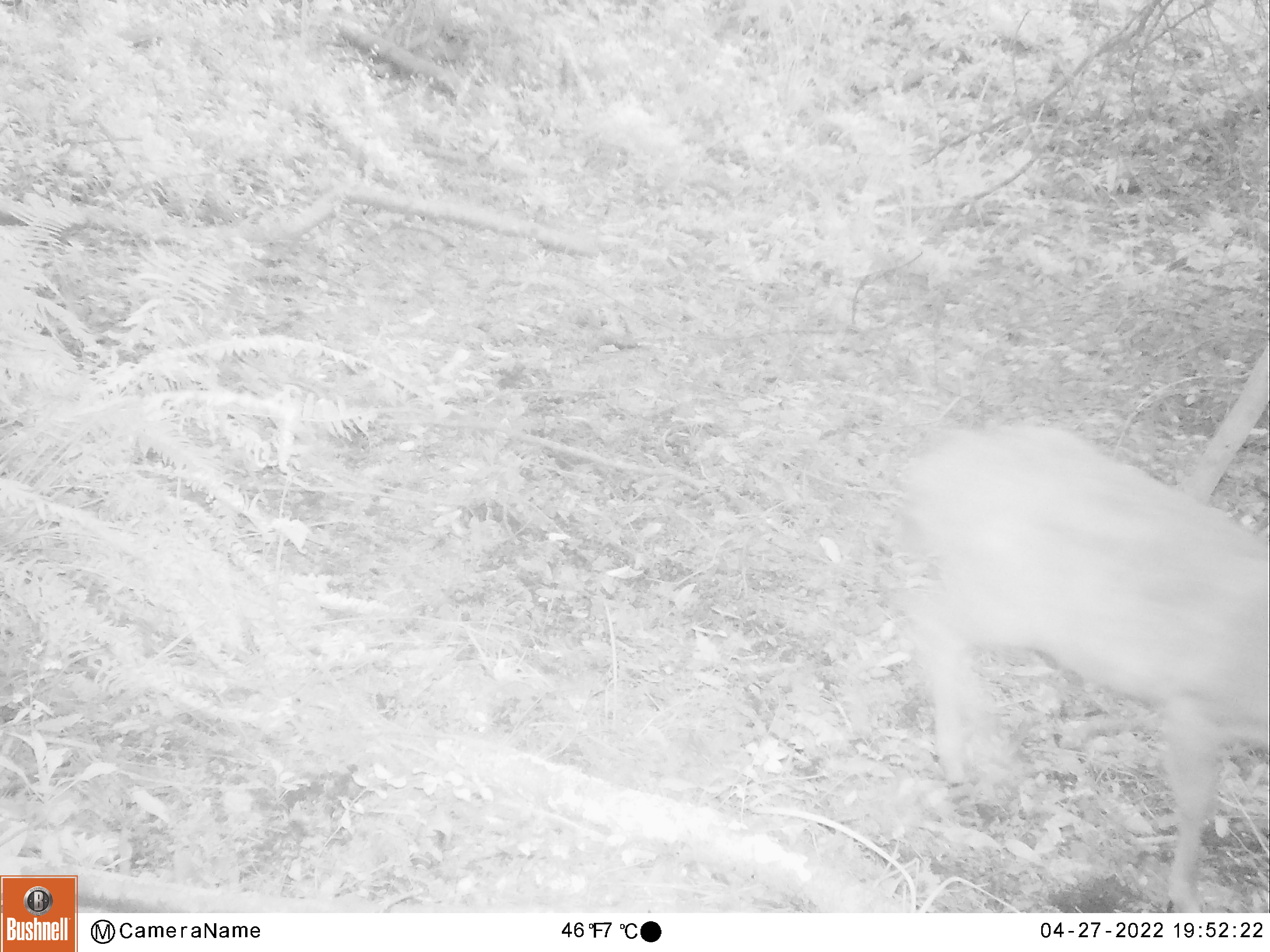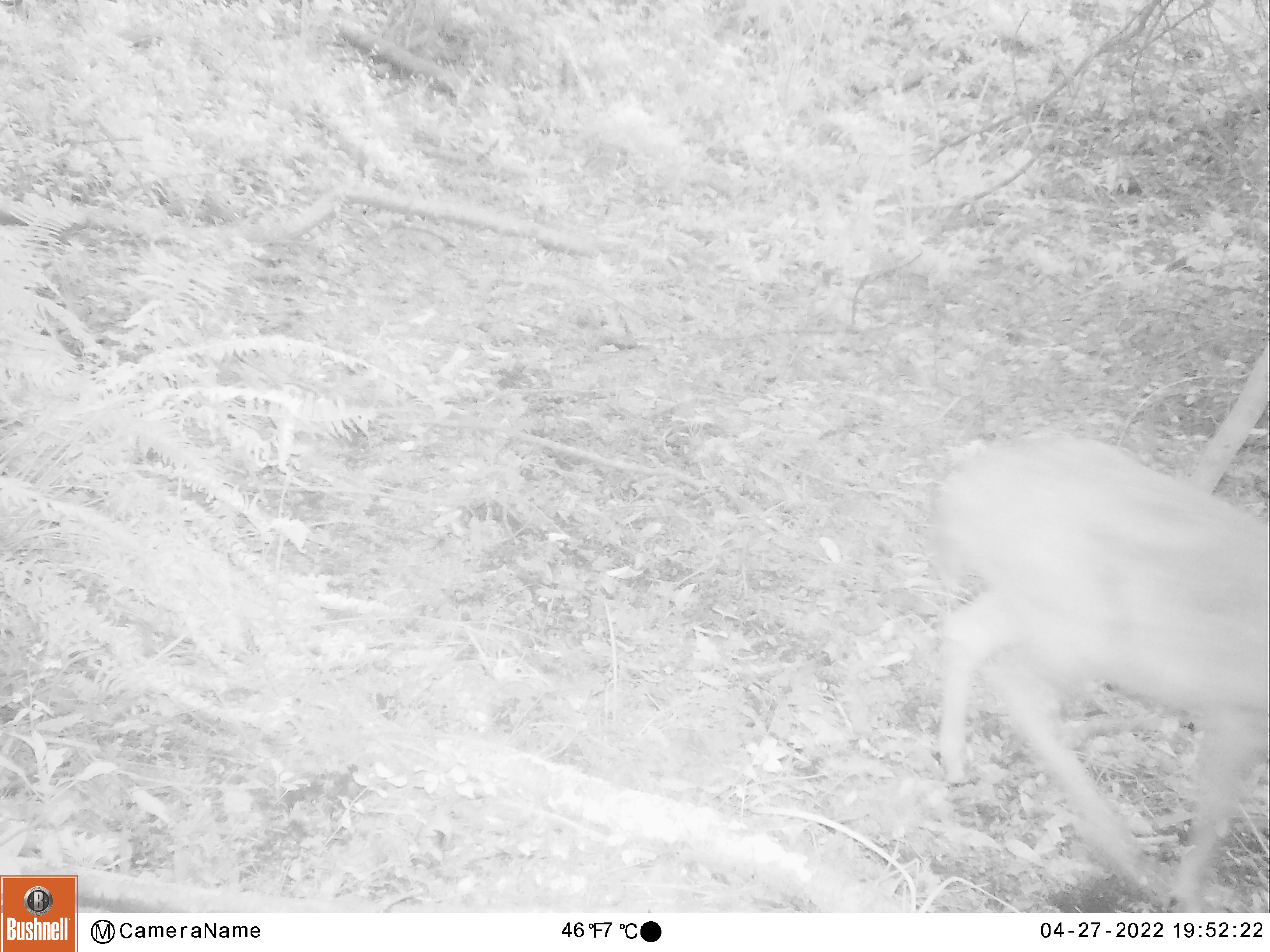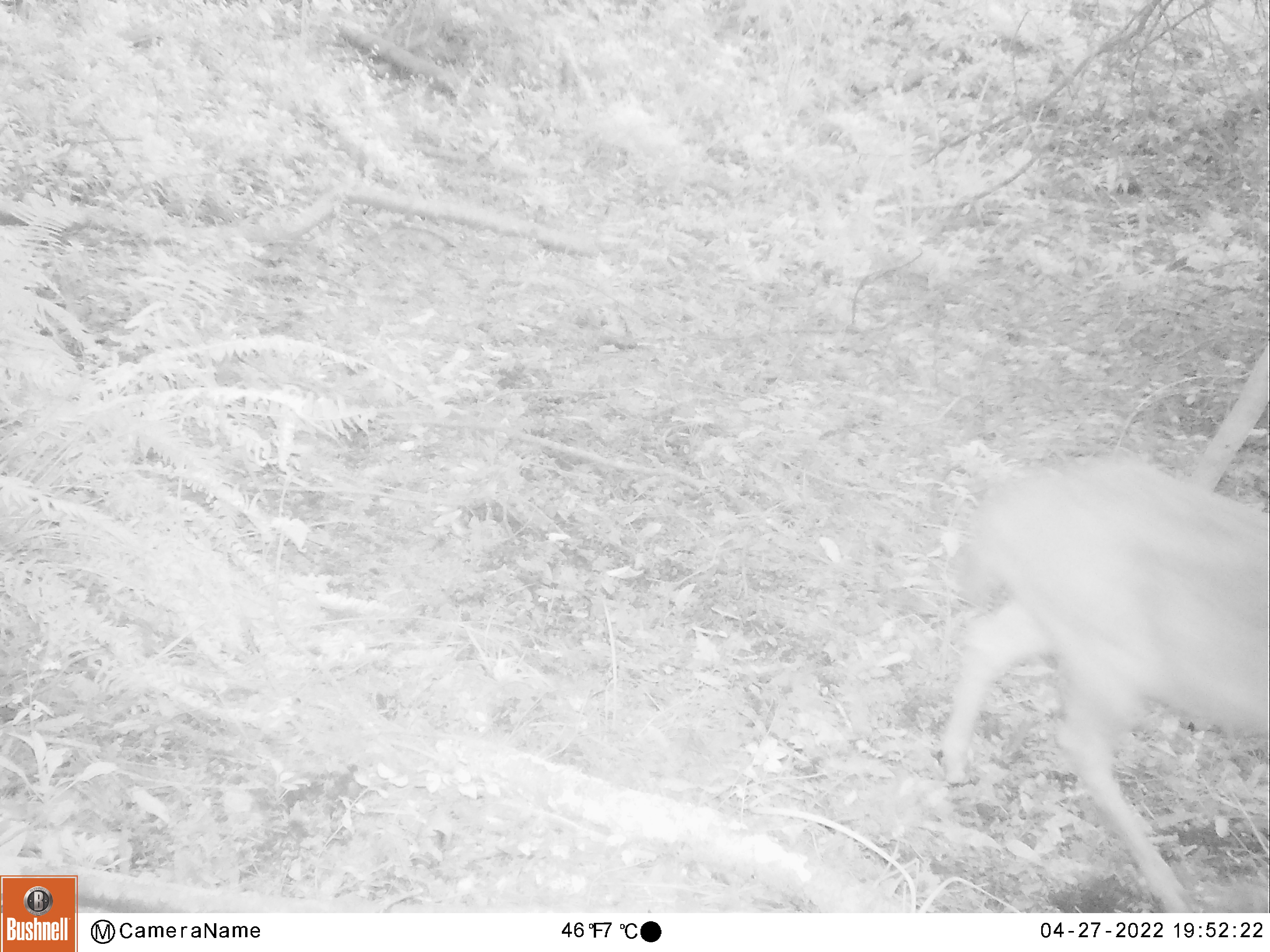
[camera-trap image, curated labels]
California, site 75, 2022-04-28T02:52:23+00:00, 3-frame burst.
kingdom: Animalia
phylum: Chordata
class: Mammalia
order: Artiodactyla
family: Cervidae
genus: Odocoileus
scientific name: Odocoileus hemionus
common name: mule deer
Mule deer (Odocoileus hemionus).